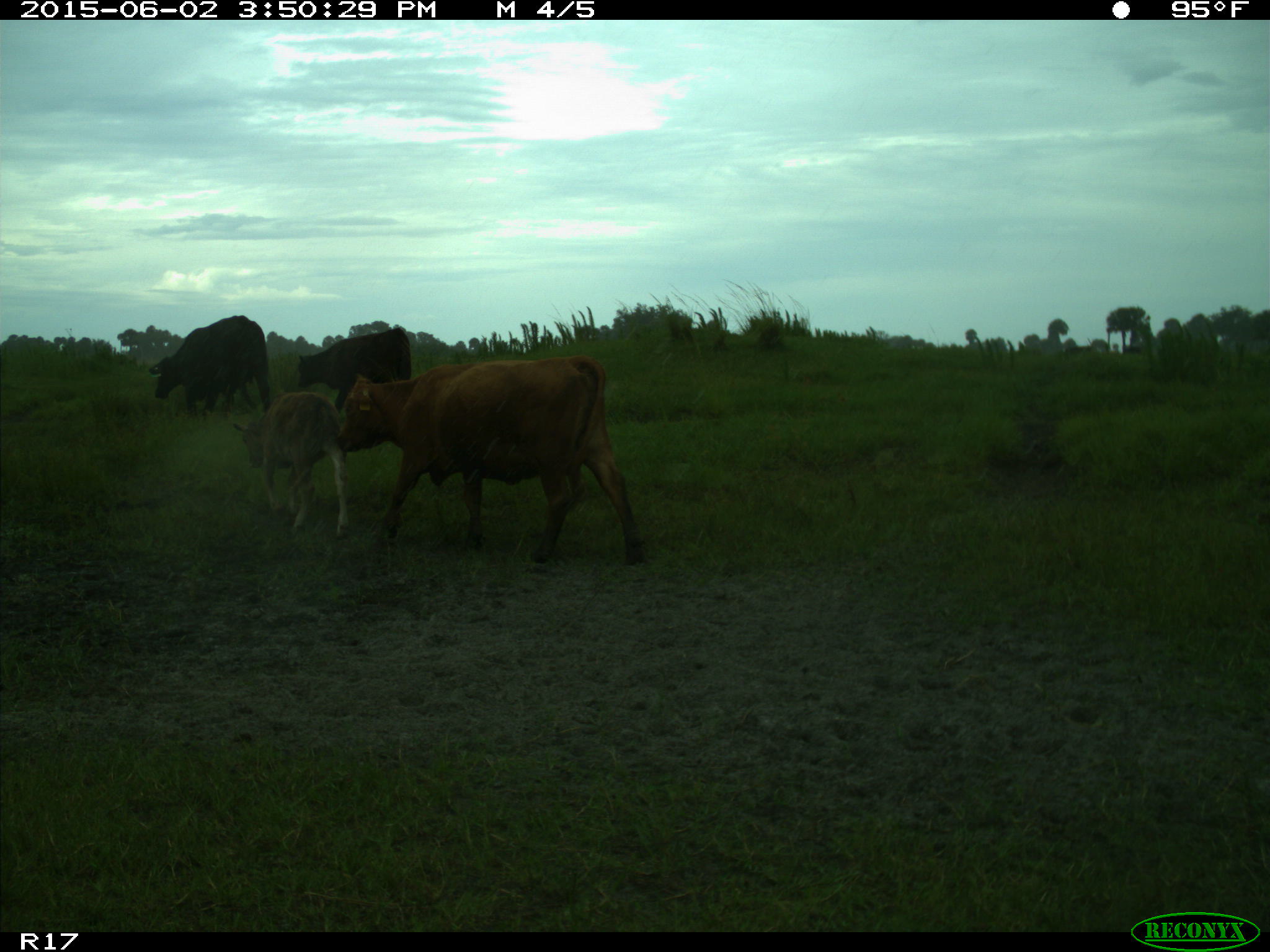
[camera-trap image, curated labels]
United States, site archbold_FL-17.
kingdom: Animalia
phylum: Chordata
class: Mammalia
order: Artiodactyla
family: Bovidae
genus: Bos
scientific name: Bos taurus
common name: domestic cow